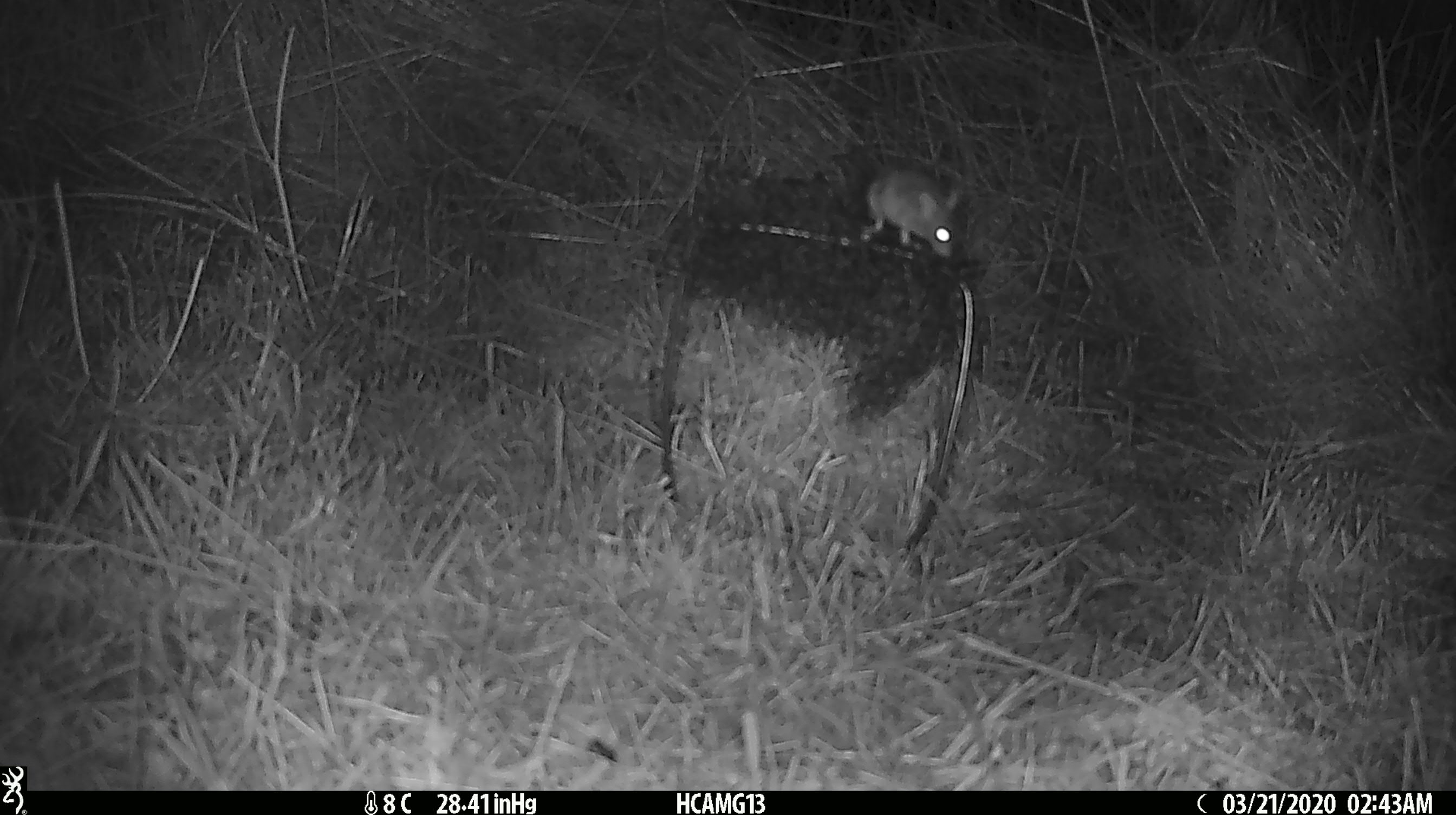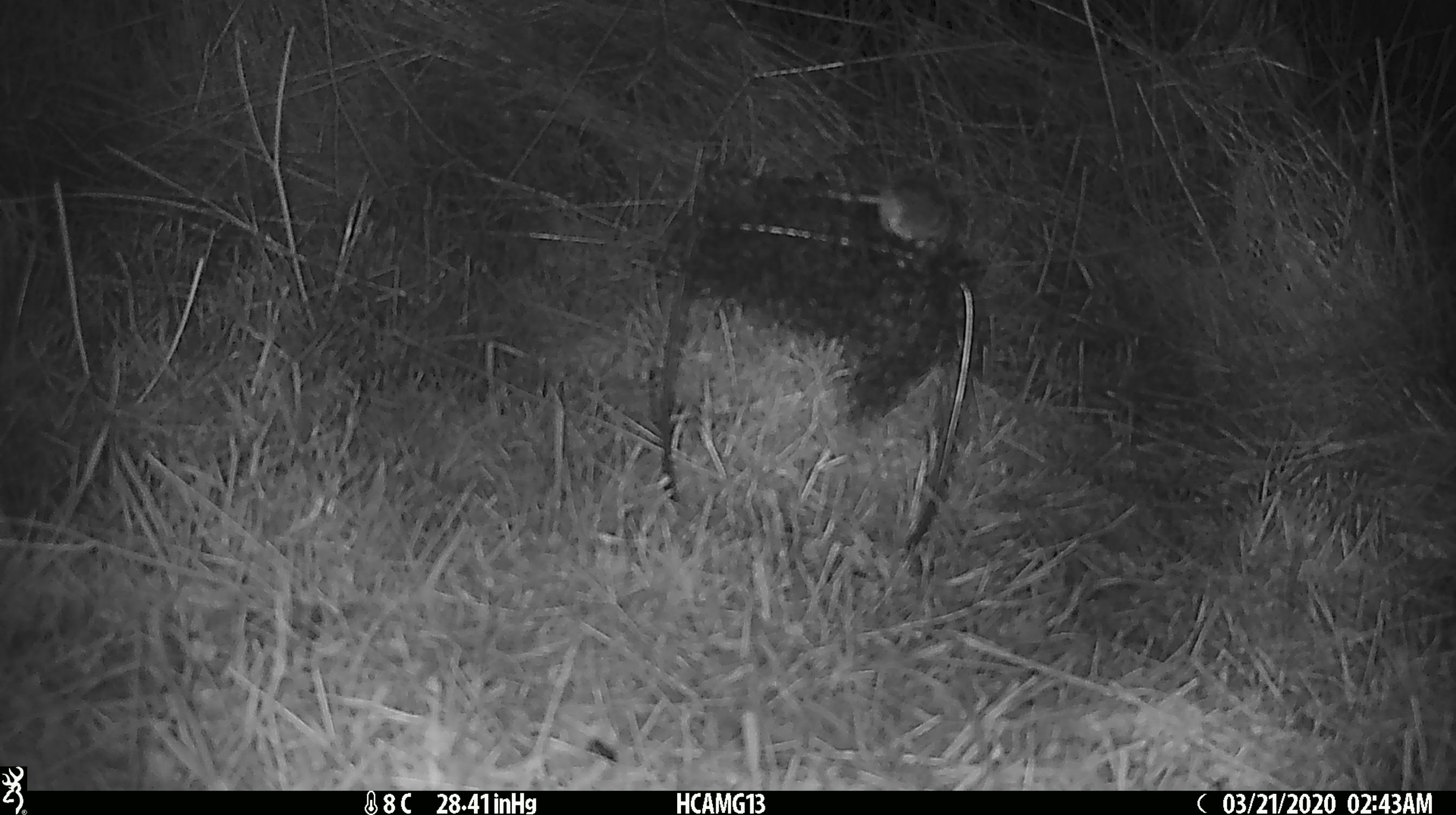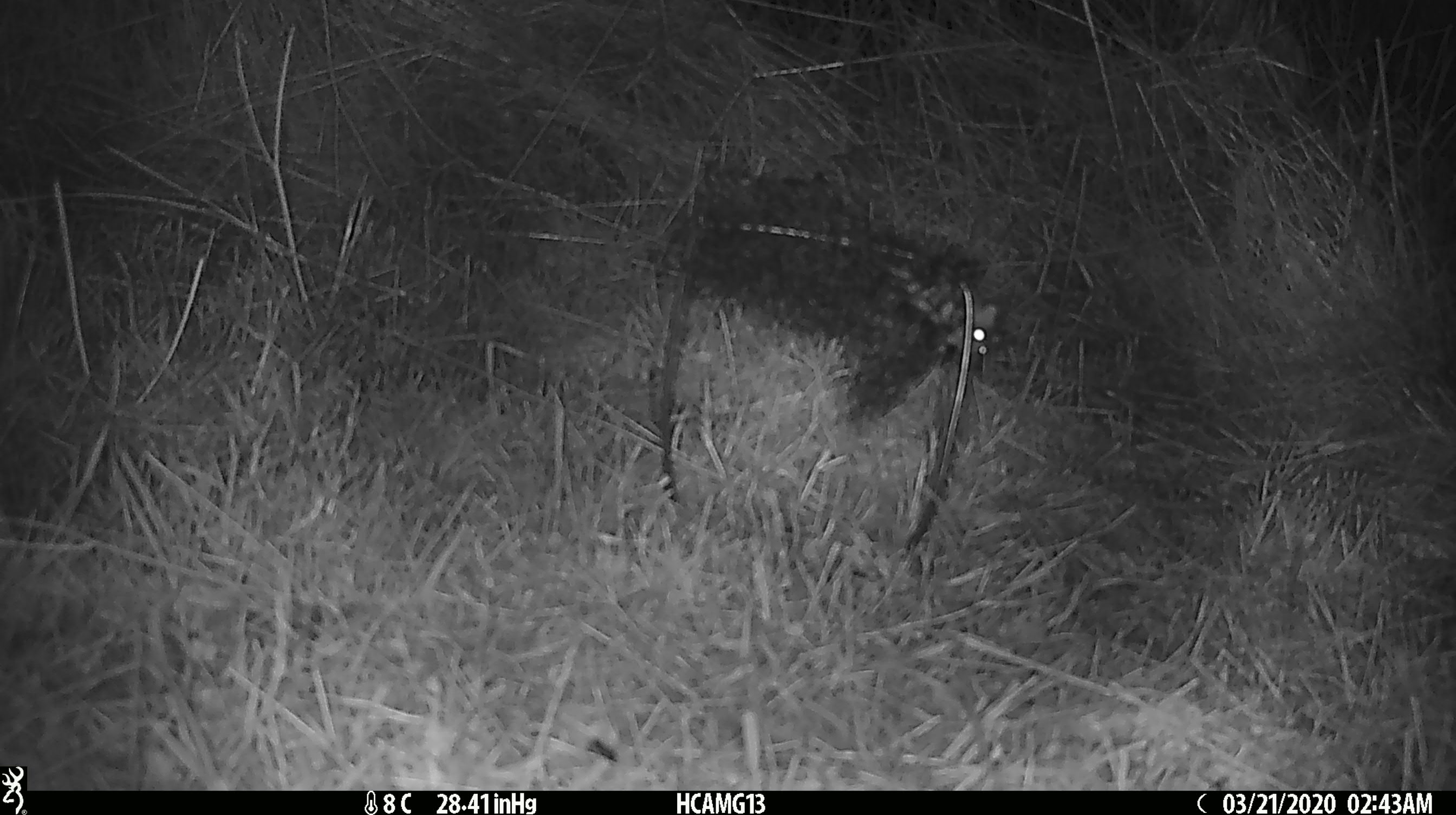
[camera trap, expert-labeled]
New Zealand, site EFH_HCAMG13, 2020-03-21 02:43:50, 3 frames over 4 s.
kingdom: Animalia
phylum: Chordata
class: Mammalia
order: Rodentia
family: Muridae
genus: Mus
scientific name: Mus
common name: mouse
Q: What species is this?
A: Mouse (Mus).